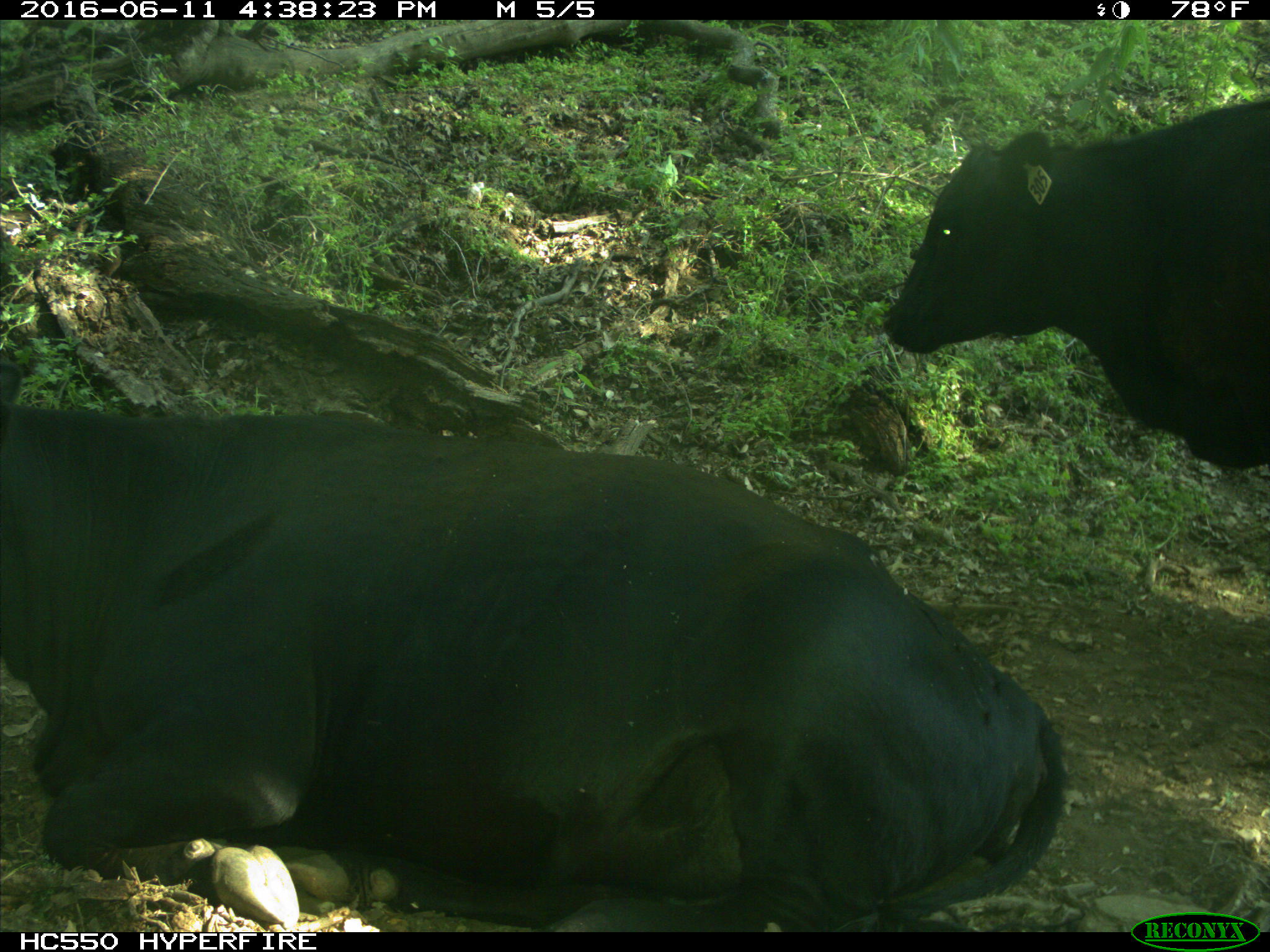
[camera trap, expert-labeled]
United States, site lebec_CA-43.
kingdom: Animalia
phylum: Chordata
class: Mammalia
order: Artiodactyla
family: Bovidae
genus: Bos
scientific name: Bos taurus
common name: domestic cow